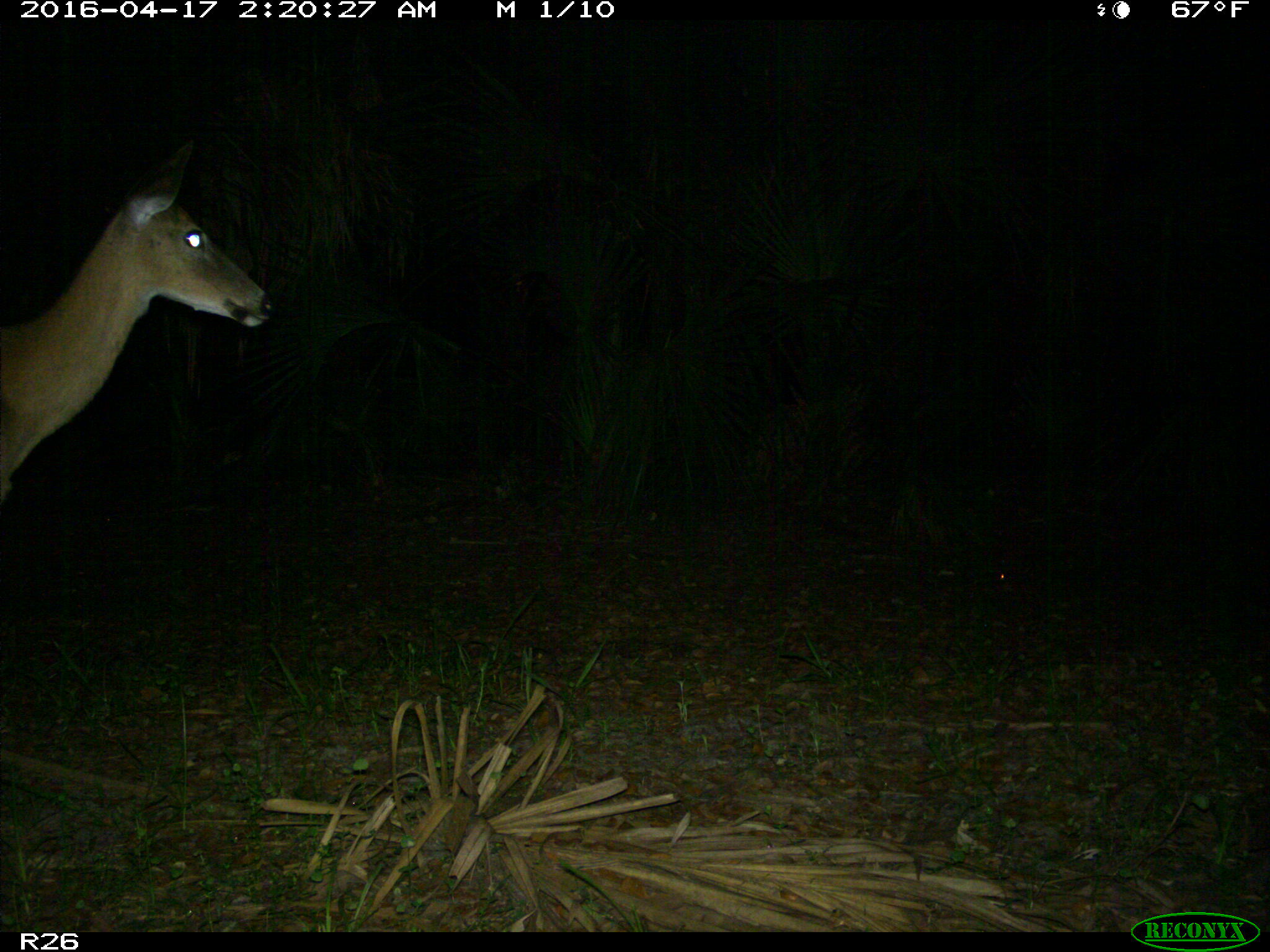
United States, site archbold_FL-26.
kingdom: Animalia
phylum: Chordata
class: Mammalia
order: Artiodactyla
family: Cervidae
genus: Odocoileus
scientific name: Odocoileus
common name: deer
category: unidentified deer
Unidentified deer (deer) (Odocoileus).